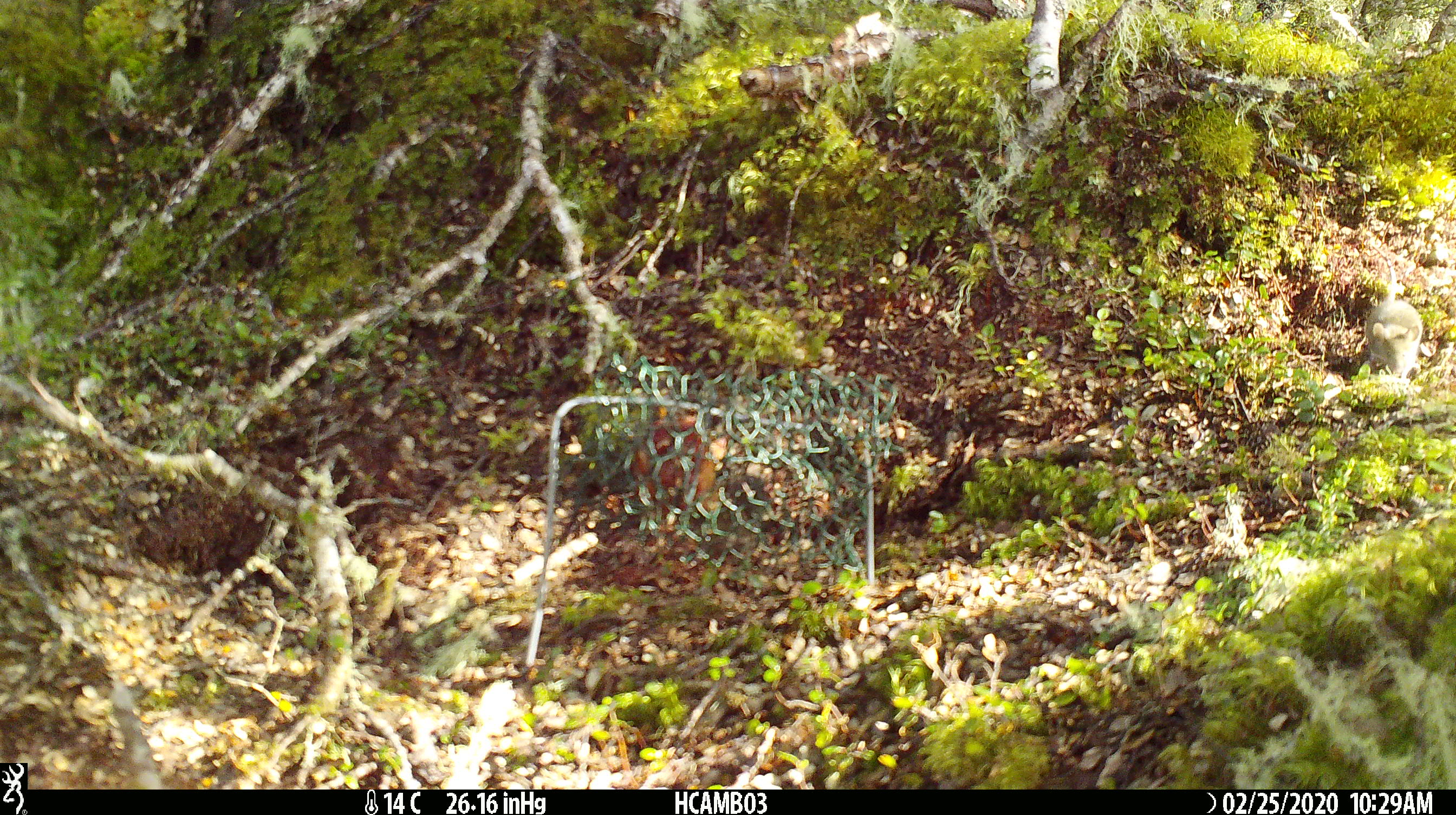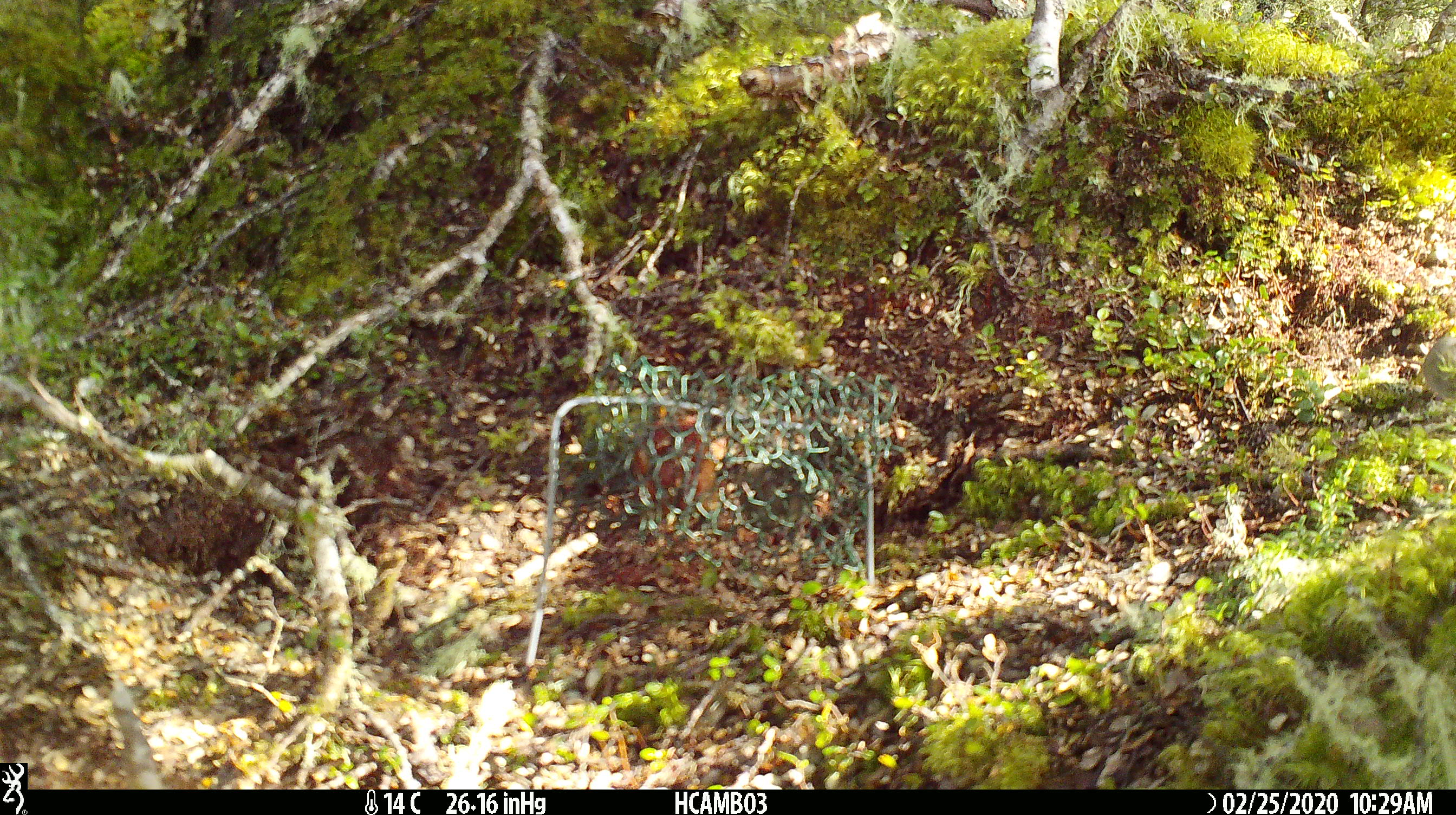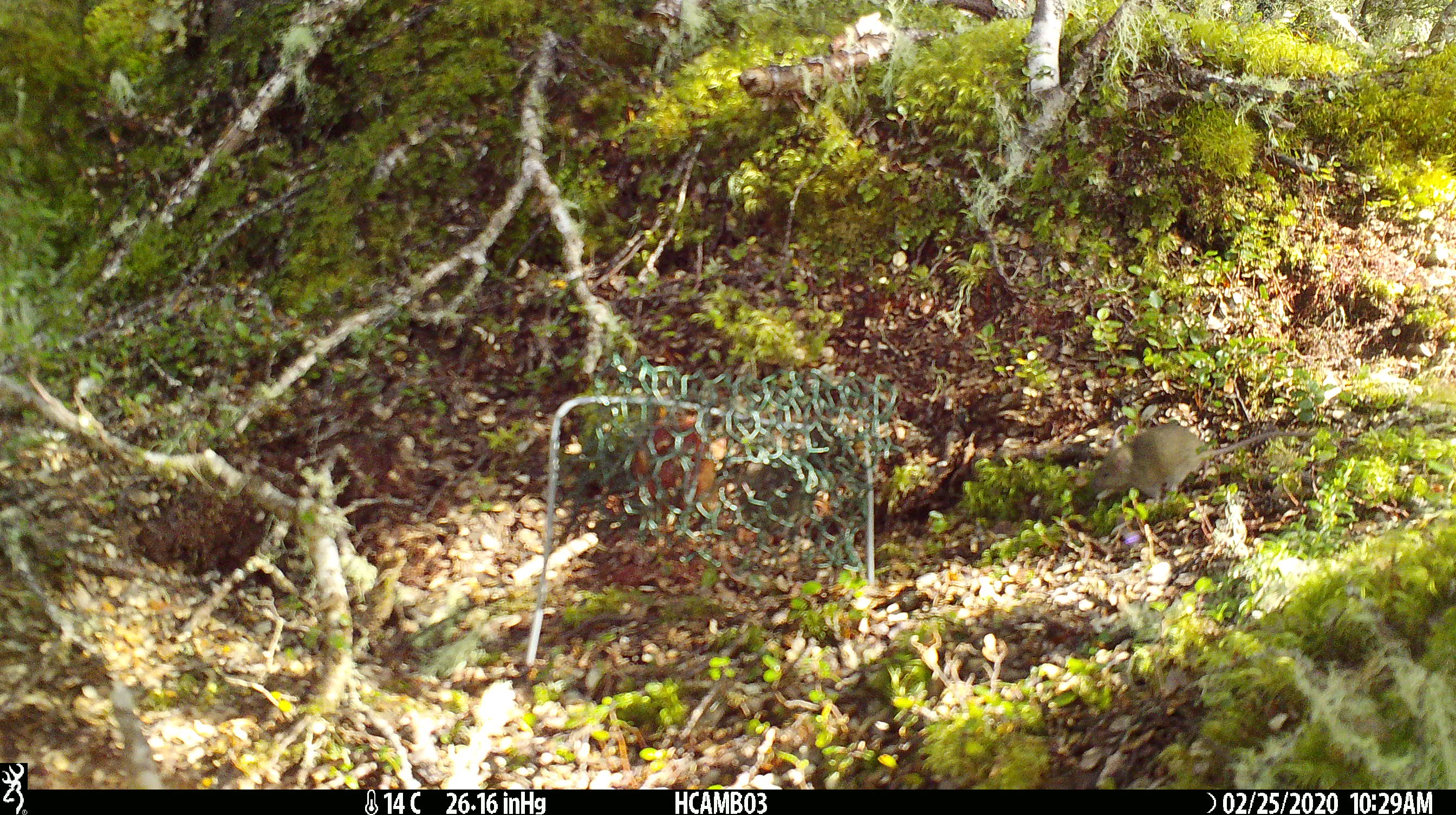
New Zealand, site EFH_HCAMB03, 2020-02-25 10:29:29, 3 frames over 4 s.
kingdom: Animalia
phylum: Chordata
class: Mammalia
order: Rodentia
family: Muridae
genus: Mus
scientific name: Mus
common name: mouse